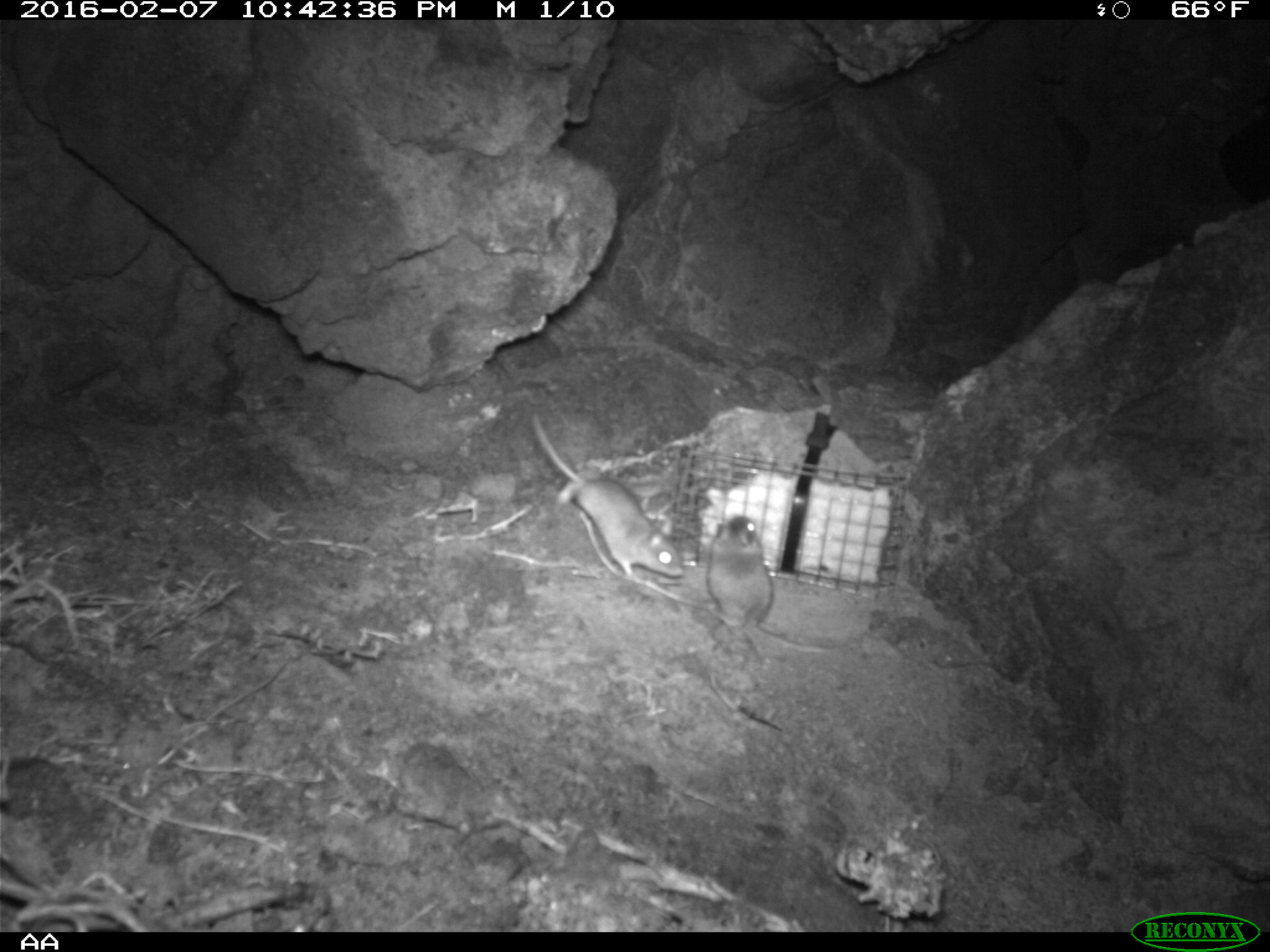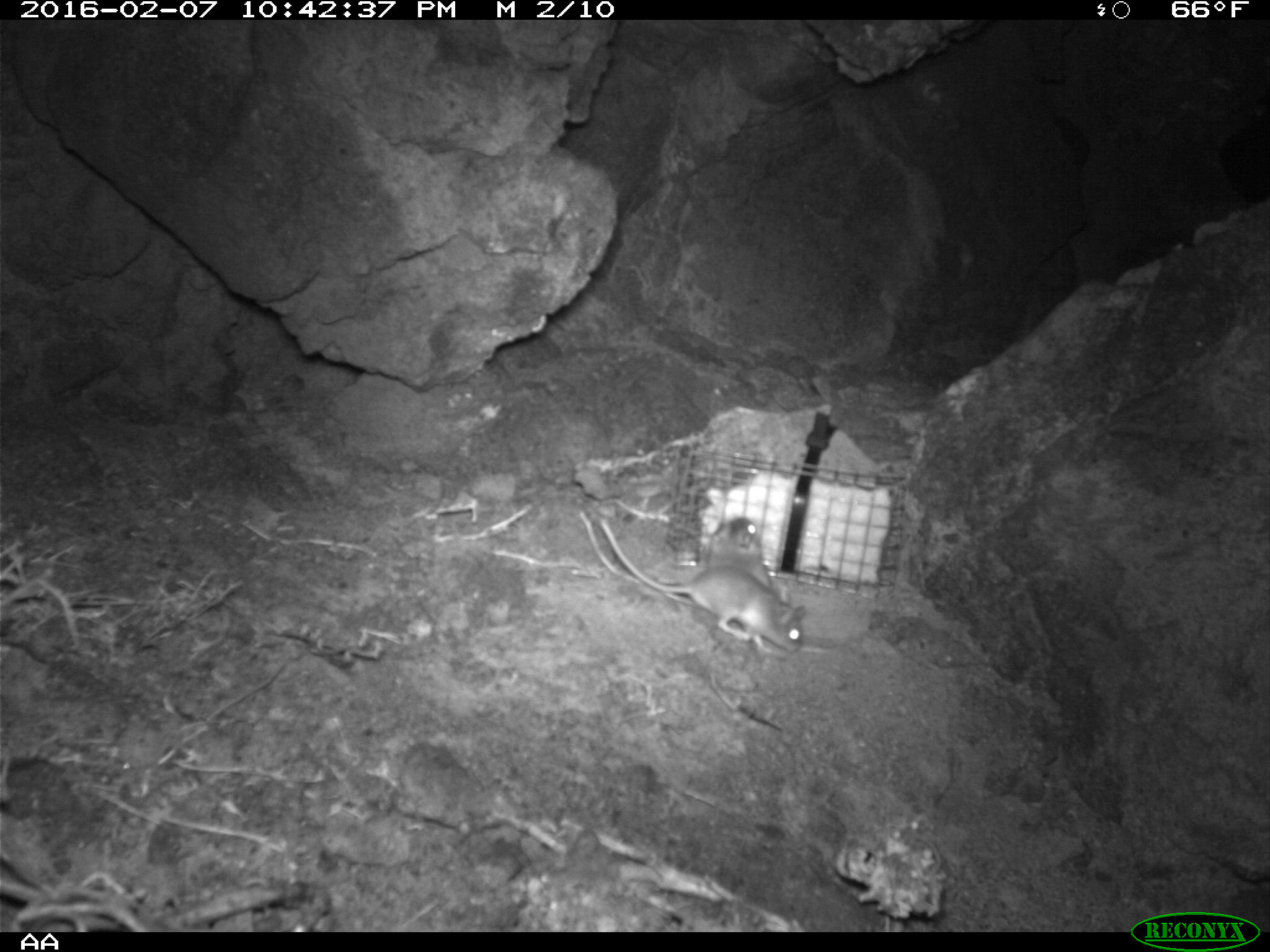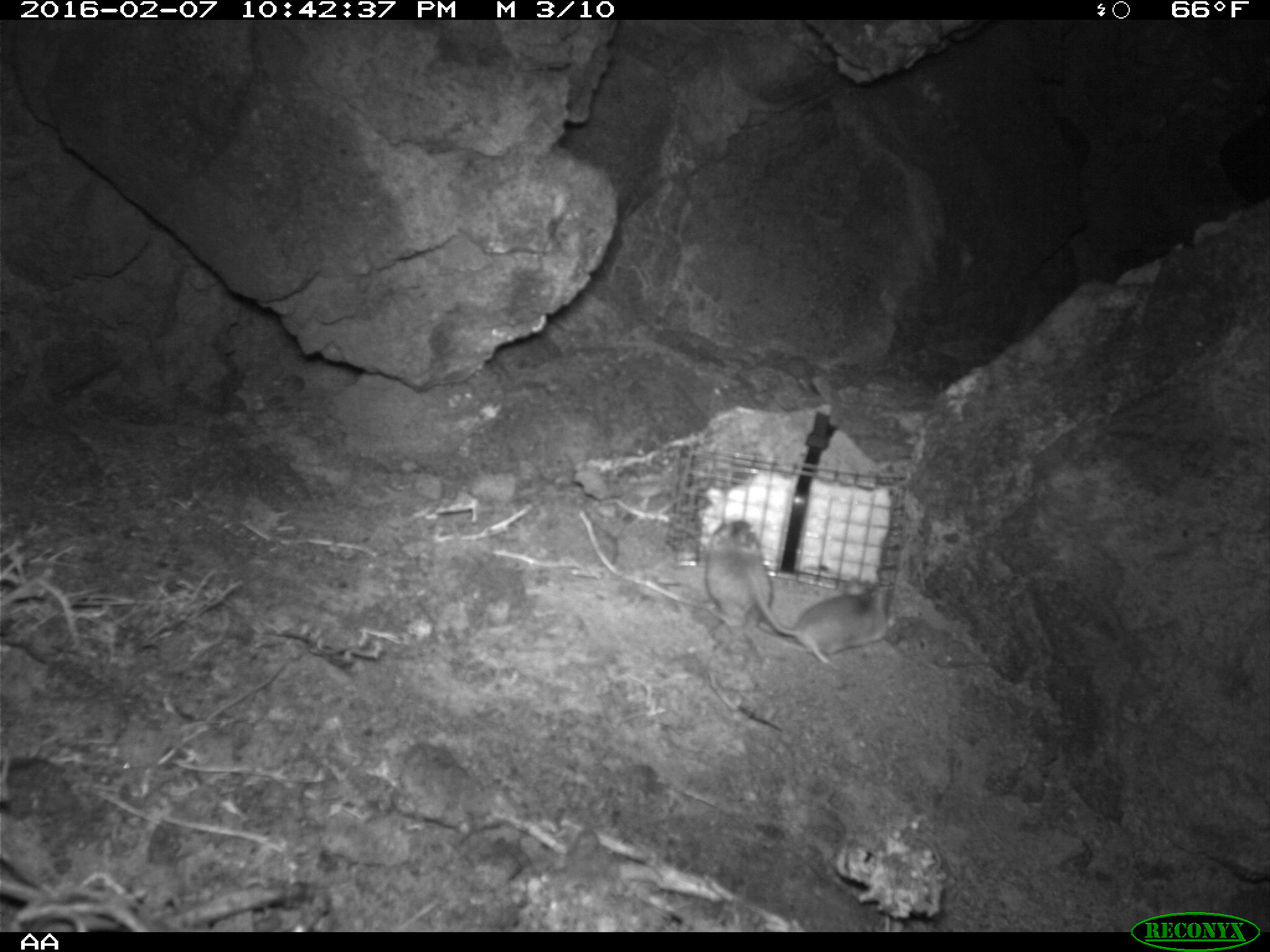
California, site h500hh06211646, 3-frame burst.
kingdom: Animalia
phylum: Chordata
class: Mammalia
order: Rodentia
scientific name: Rodentia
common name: rodent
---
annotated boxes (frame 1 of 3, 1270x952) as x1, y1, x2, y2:
rodent: 530, 409, 685, 578; 706, 515, 835, 653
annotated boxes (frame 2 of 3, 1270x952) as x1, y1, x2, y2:
rodent: 599, 519, 809, 661; 708, 515, 842, 653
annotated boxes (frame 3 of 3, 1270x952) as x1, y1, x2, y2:
rodent: 744, 577, 897, 666; 698, 516, 774, 664